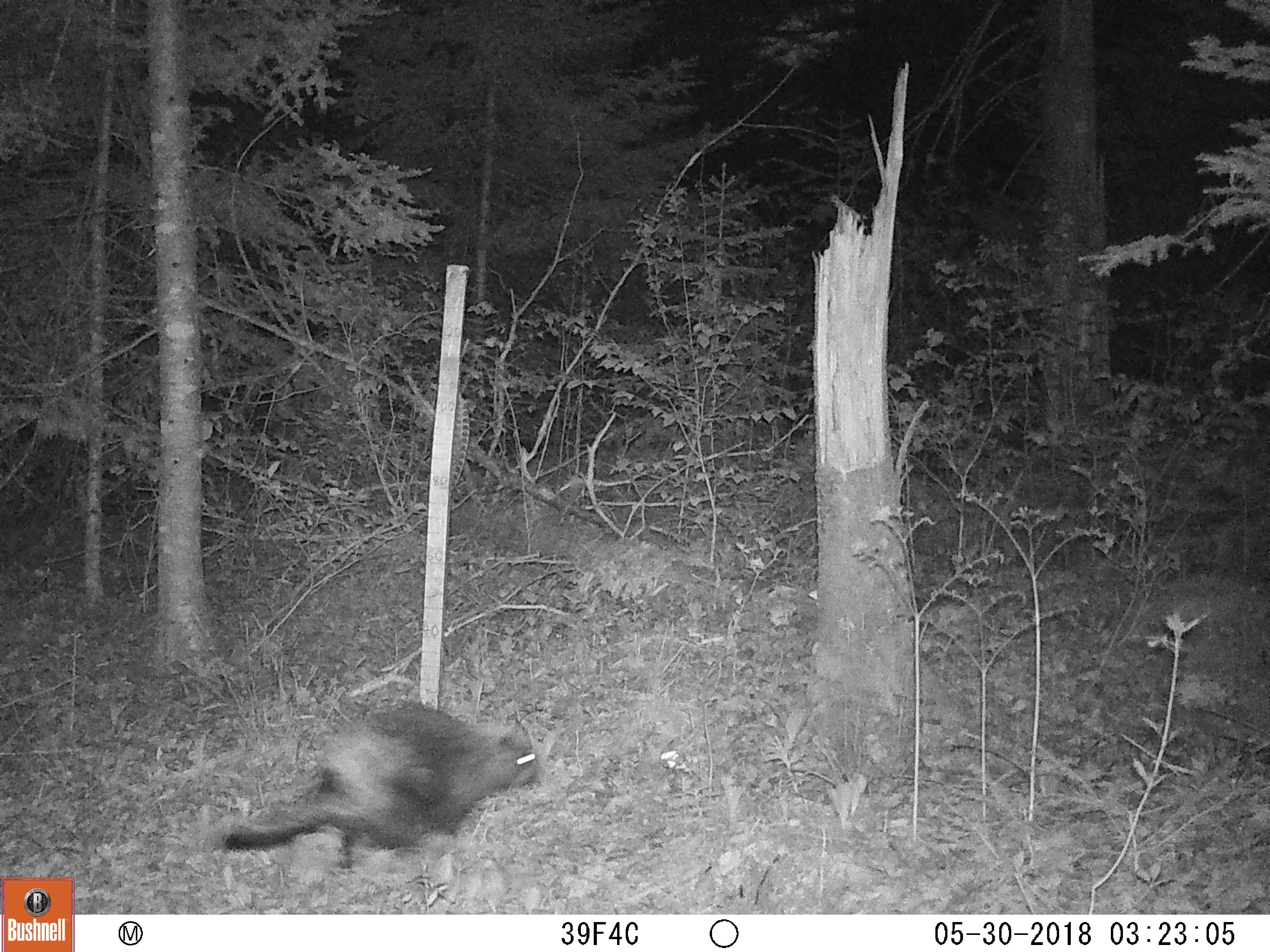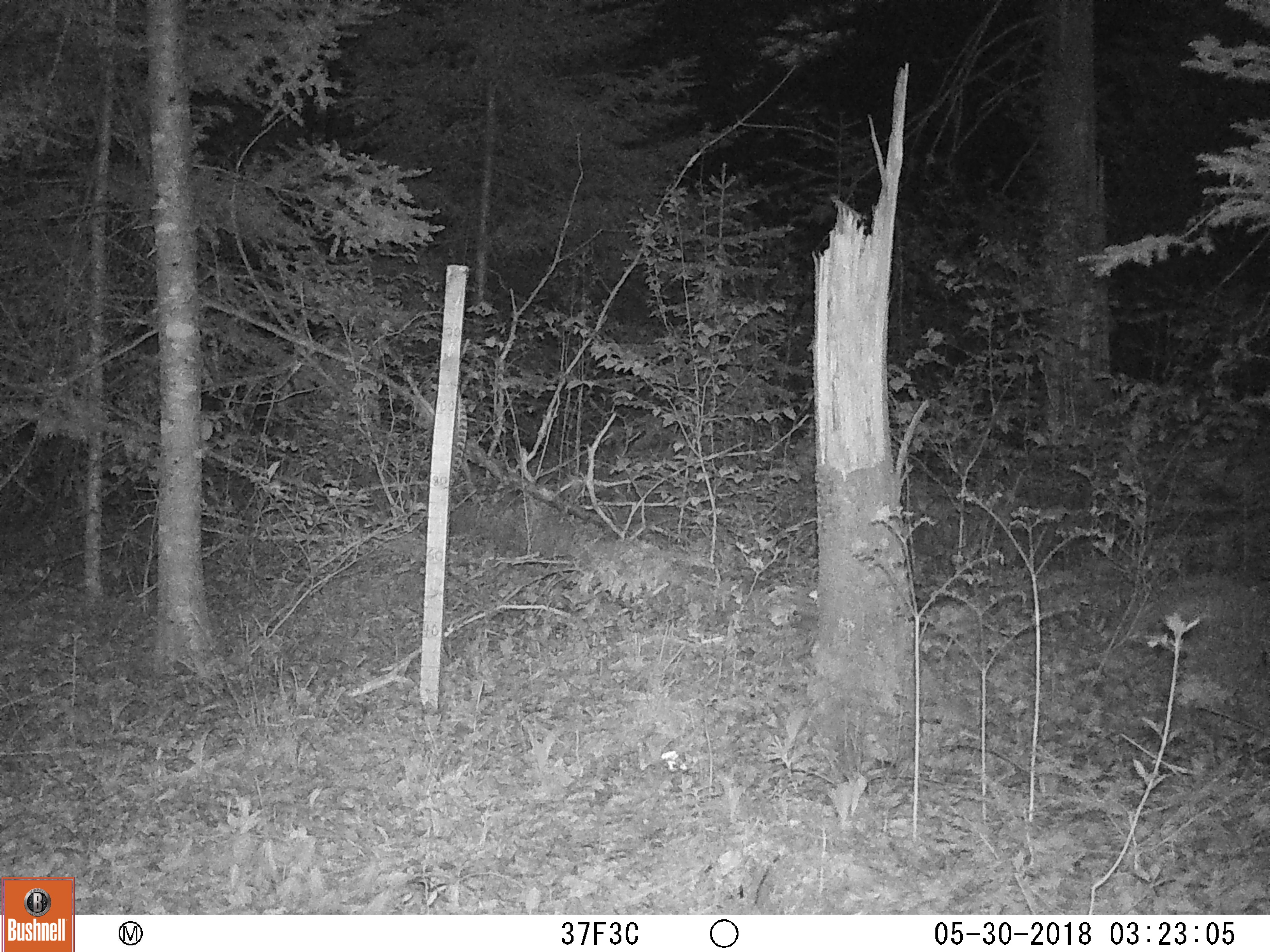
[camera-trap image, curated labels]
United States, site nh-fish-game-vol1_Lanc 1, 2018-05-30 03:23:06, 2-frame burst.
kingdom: Animalia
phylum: Chordata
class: Mammalia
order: Rodentia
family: Erethizontidae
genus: Erethizon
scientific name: Erethizon dorsatum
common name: porcupine